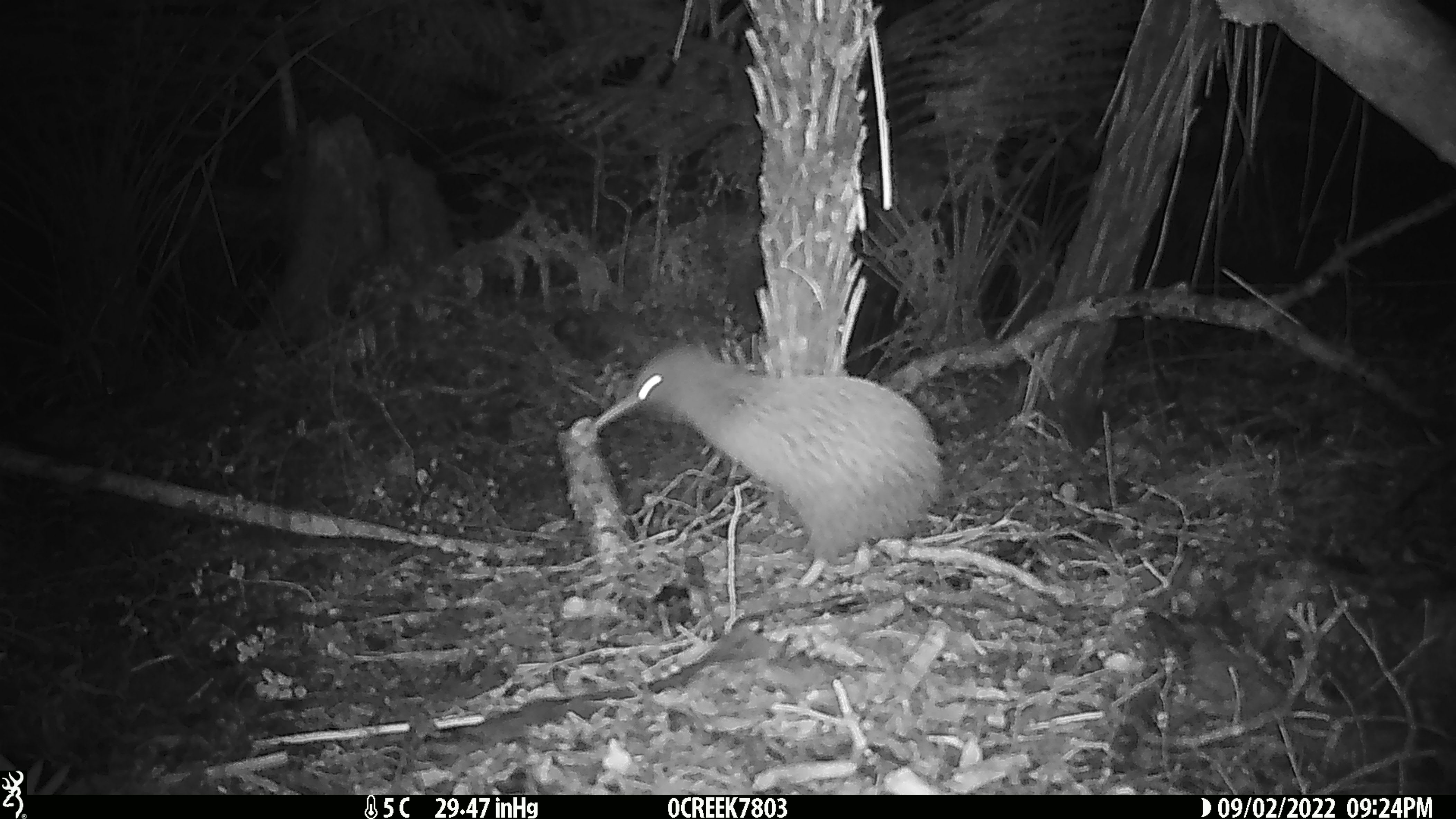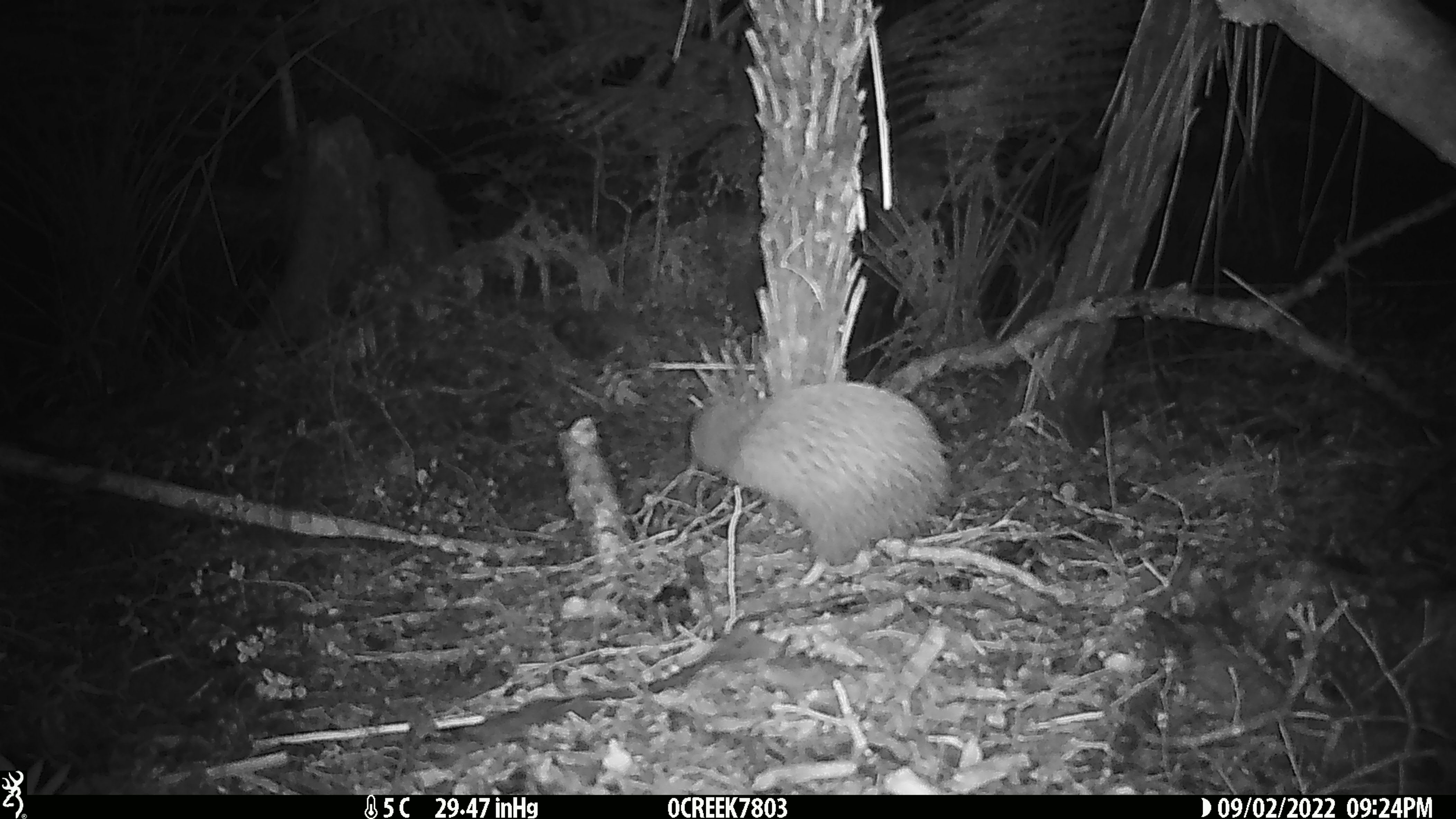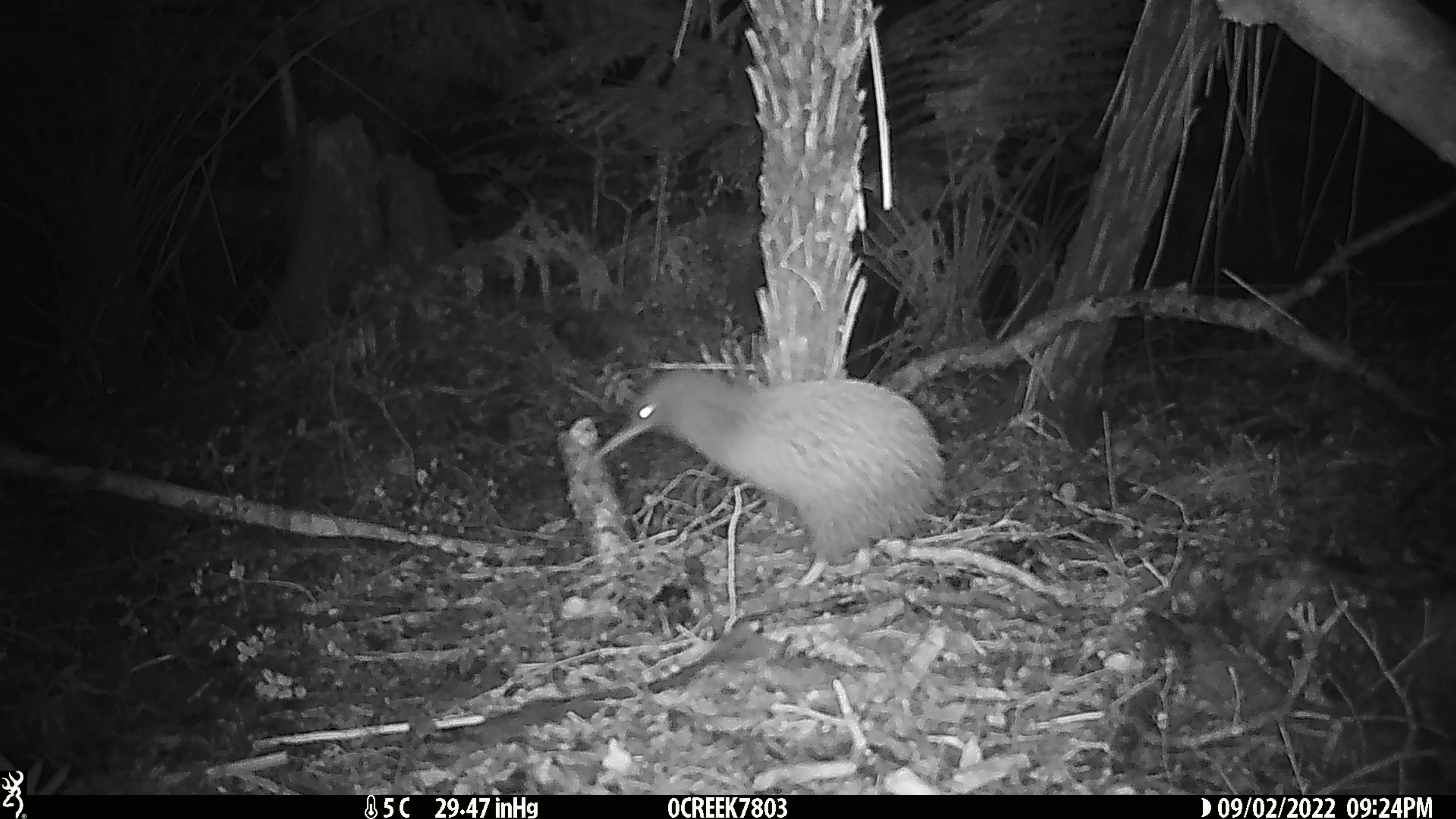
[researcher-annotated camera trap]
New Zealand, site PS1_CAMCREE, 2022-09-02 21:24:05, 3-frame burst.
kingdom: Animalia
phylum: Chordata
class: Aves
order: Apterygiformes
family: Apterygidae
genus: Apteryx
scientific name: Apteryx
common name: kiwi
Kiwi (Apteryx).